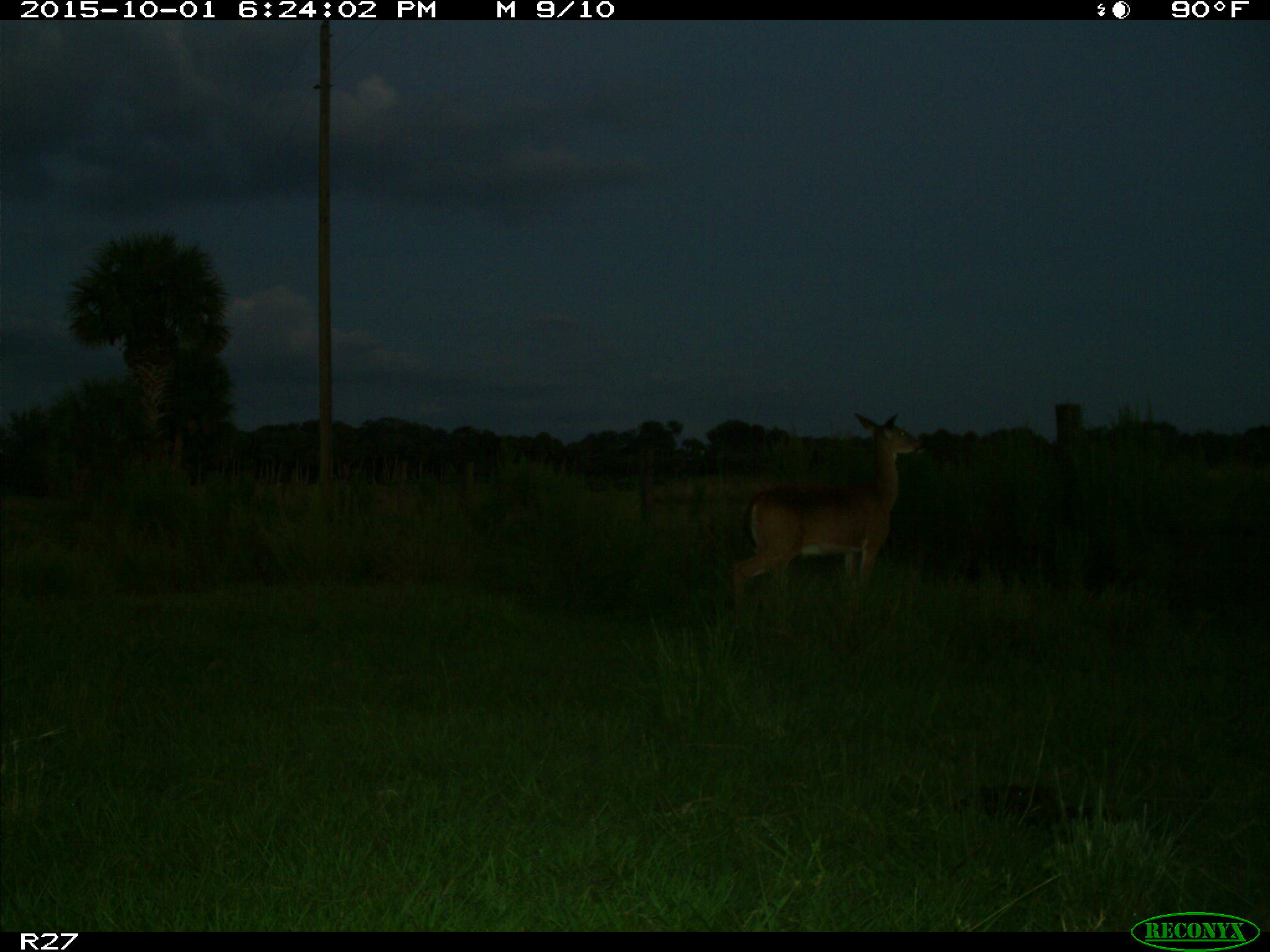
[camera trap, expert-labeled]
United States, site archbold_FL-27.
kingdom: Animalia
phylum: Chordata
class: Mammalia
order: Artiodactyla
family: Cervidae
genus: Odocoileus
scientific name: Odocoileus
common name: deer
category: unidentified deer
Unidentified deer (deer) (Odocoileus).